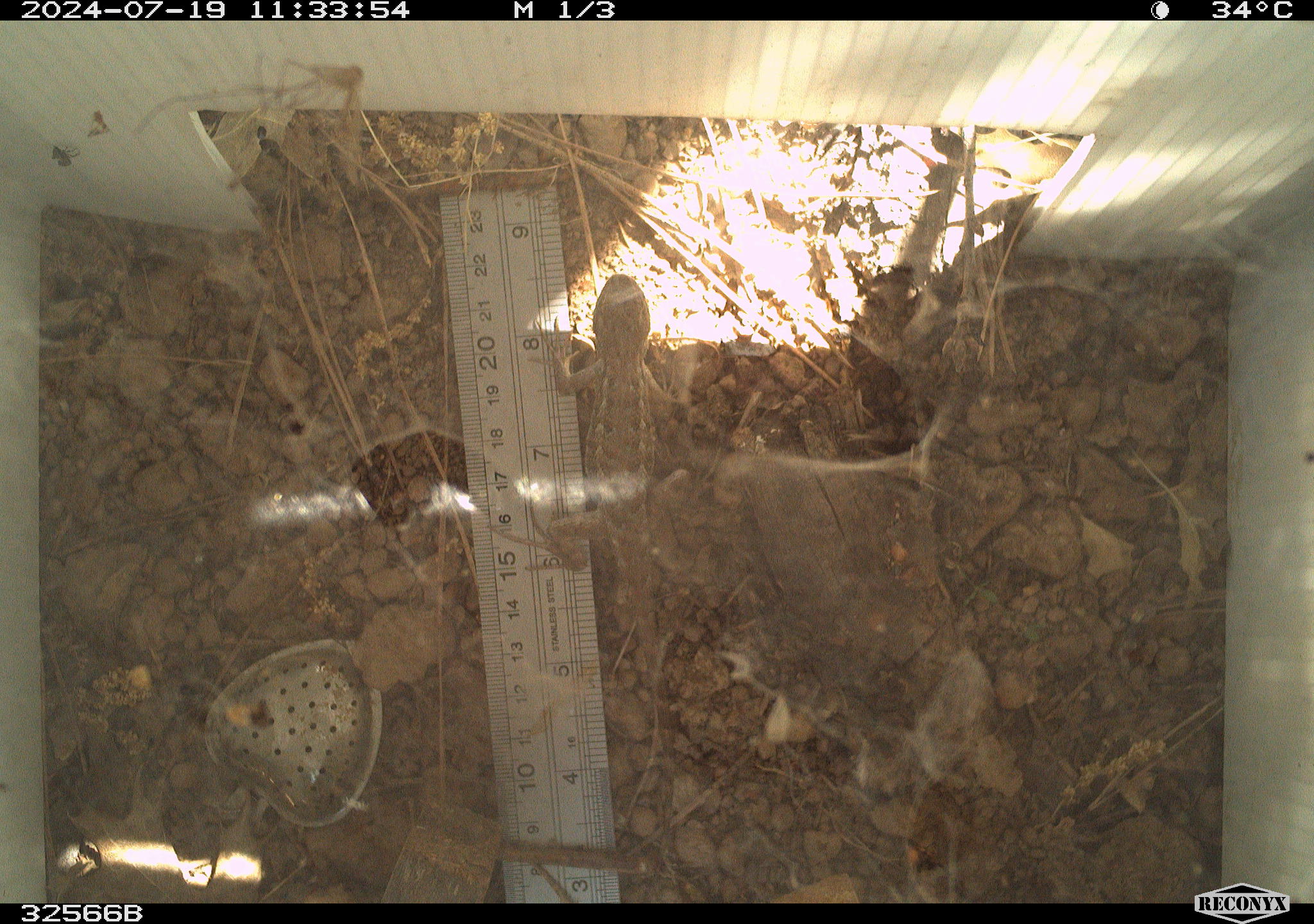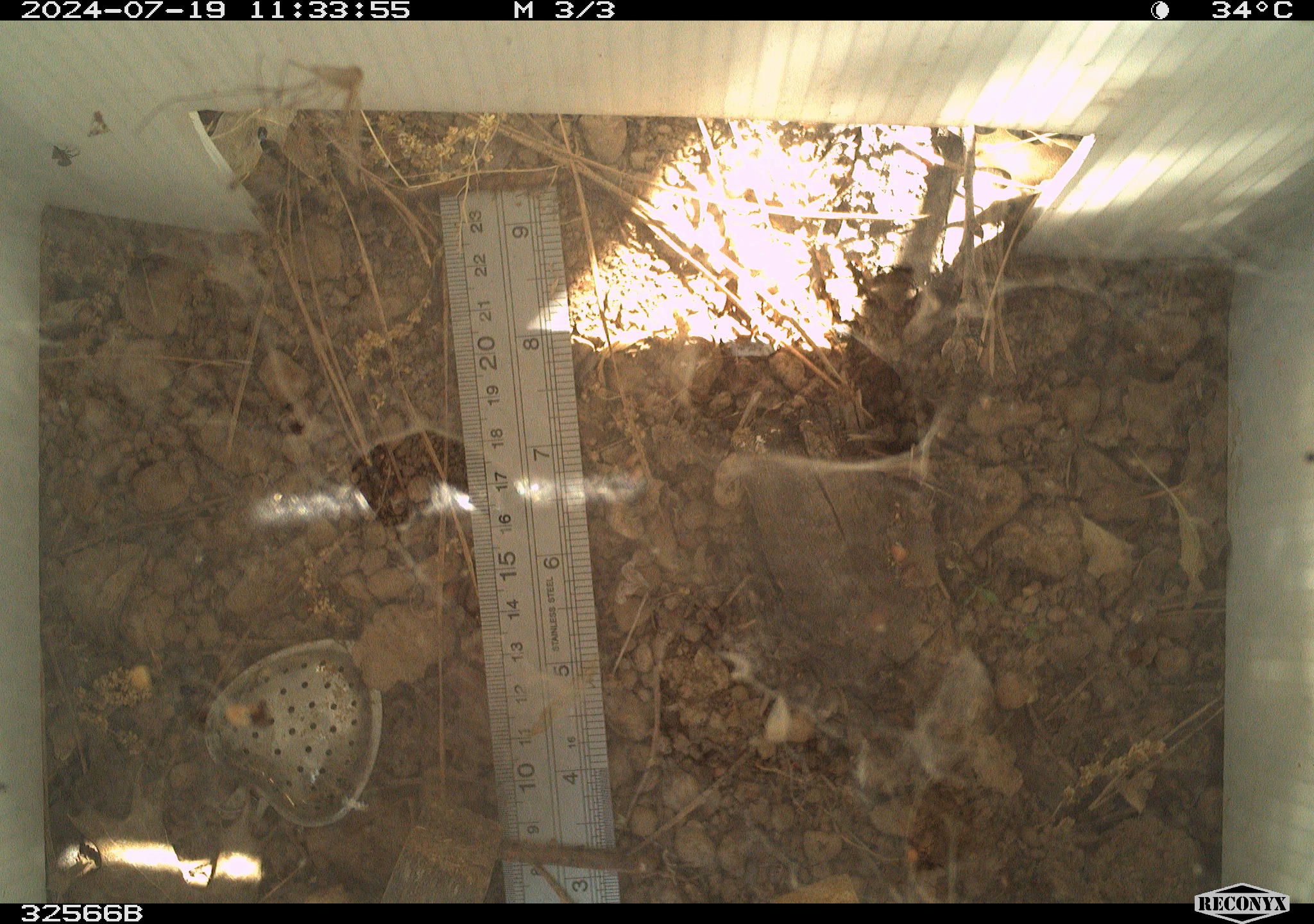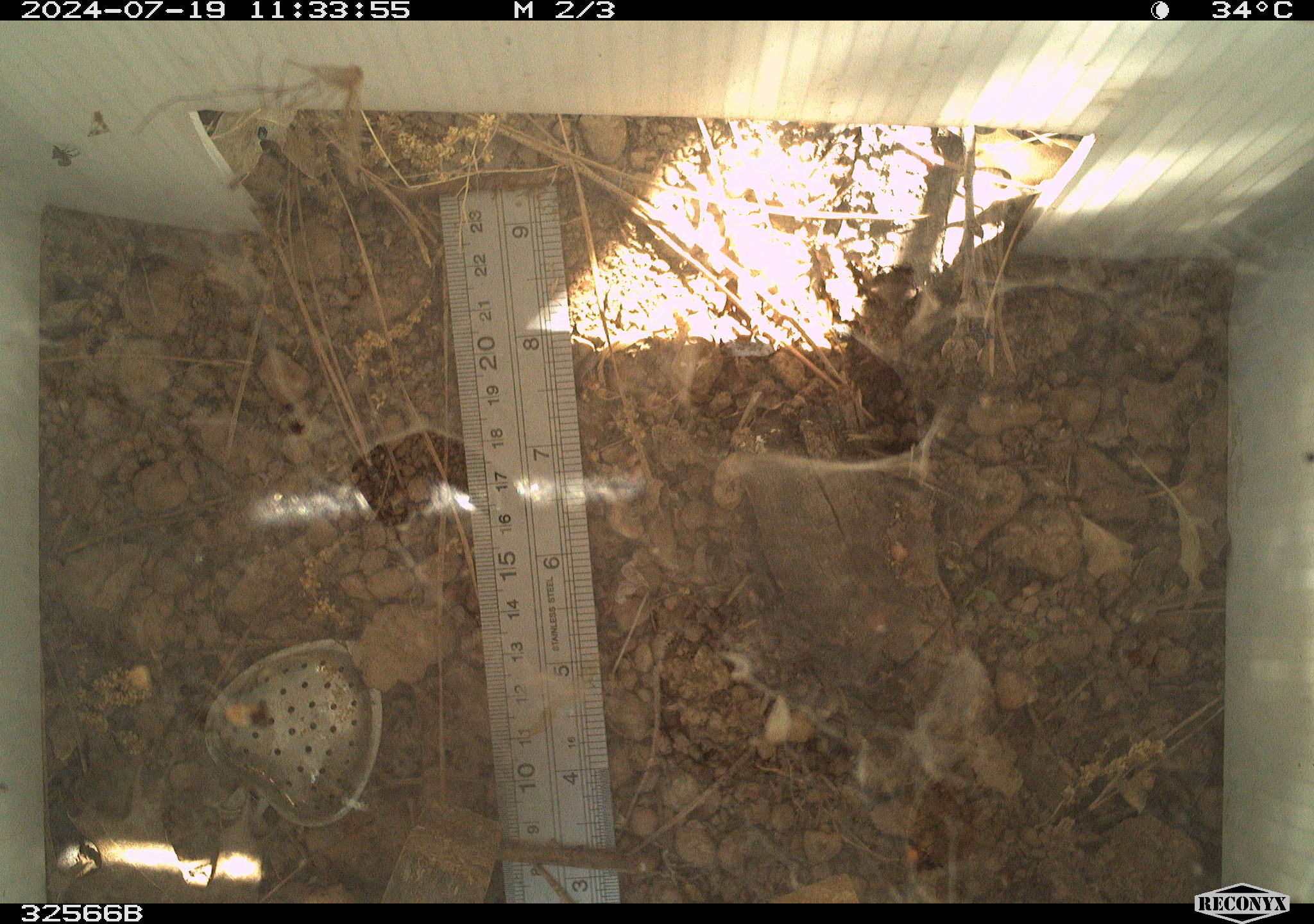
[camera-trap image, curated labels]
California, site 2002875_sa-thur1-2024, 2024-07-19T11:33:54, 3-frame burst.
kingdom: Animalia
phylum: Chordata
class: Reptilia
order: Squamata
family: Phrynosomatidae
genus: Sceloporus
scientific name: Sceloporus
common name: spiny lizards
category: sceloporus species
Sceloporus species (spiny lizards) (Sceloporus).